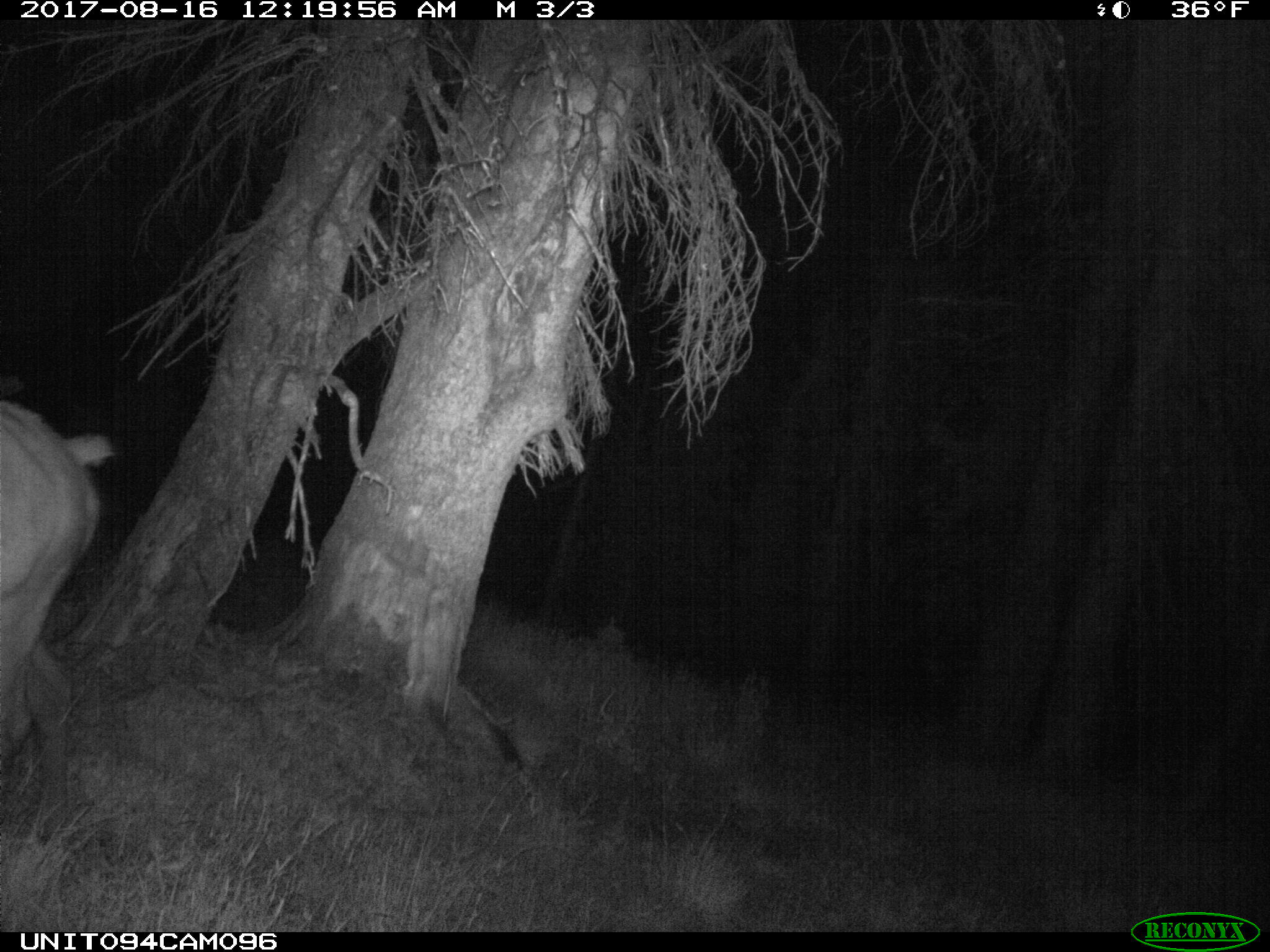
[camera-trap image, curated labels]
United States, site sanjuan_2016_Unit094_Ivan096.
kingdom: Animalia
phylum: Chordata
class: Mammalia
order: Artiodactyla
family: Cervidae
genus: Cervus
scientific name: Cervus elaphus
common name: red deer